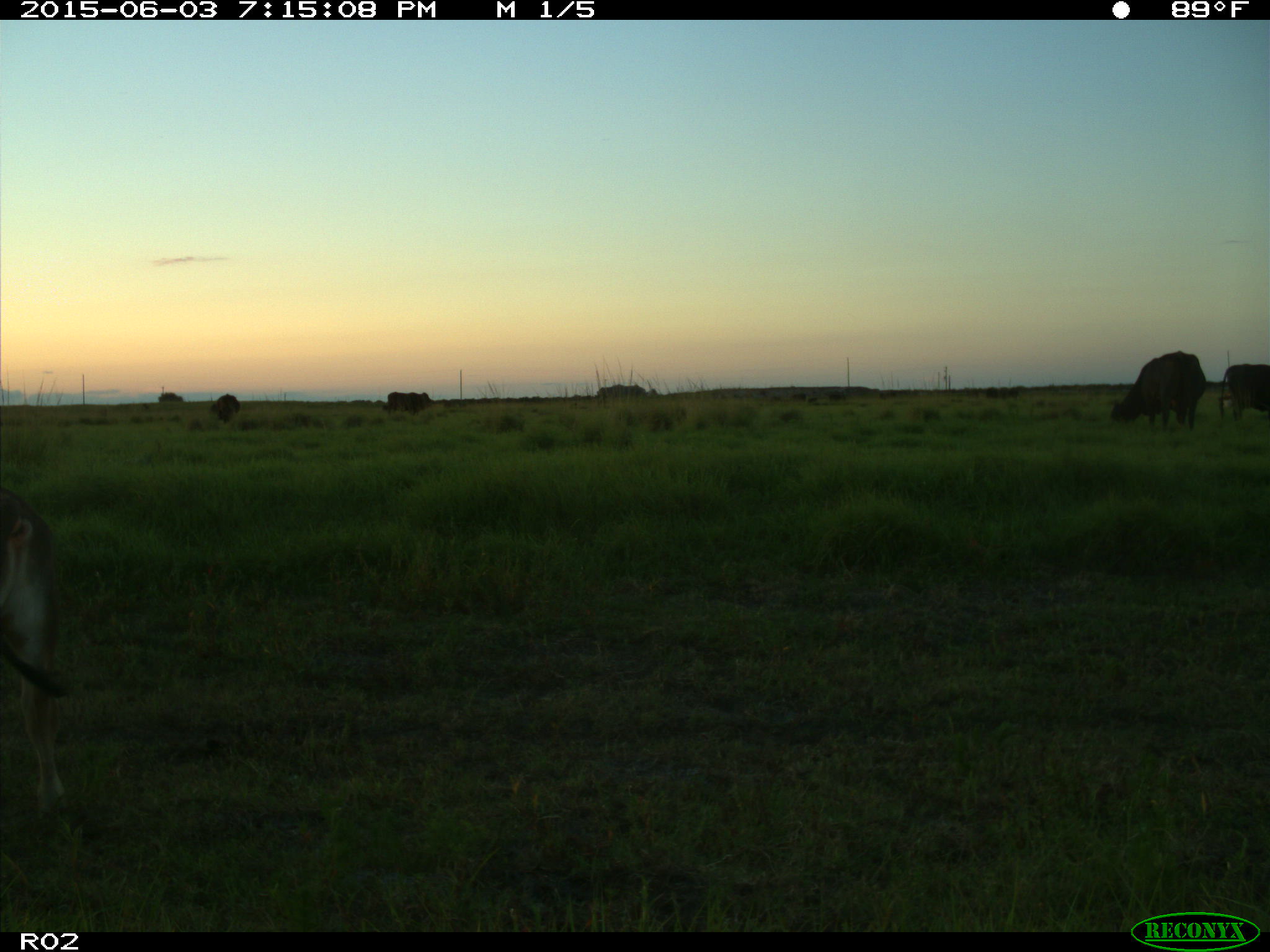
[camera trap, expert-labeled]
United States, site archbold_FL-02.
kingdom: Animalia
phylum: Chordata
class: Mammalia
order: Artiodactyla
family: Bovidae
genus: Bos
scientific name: Bos taurus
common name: domestic cow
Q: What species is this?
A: Bos taurus (domestic cow).